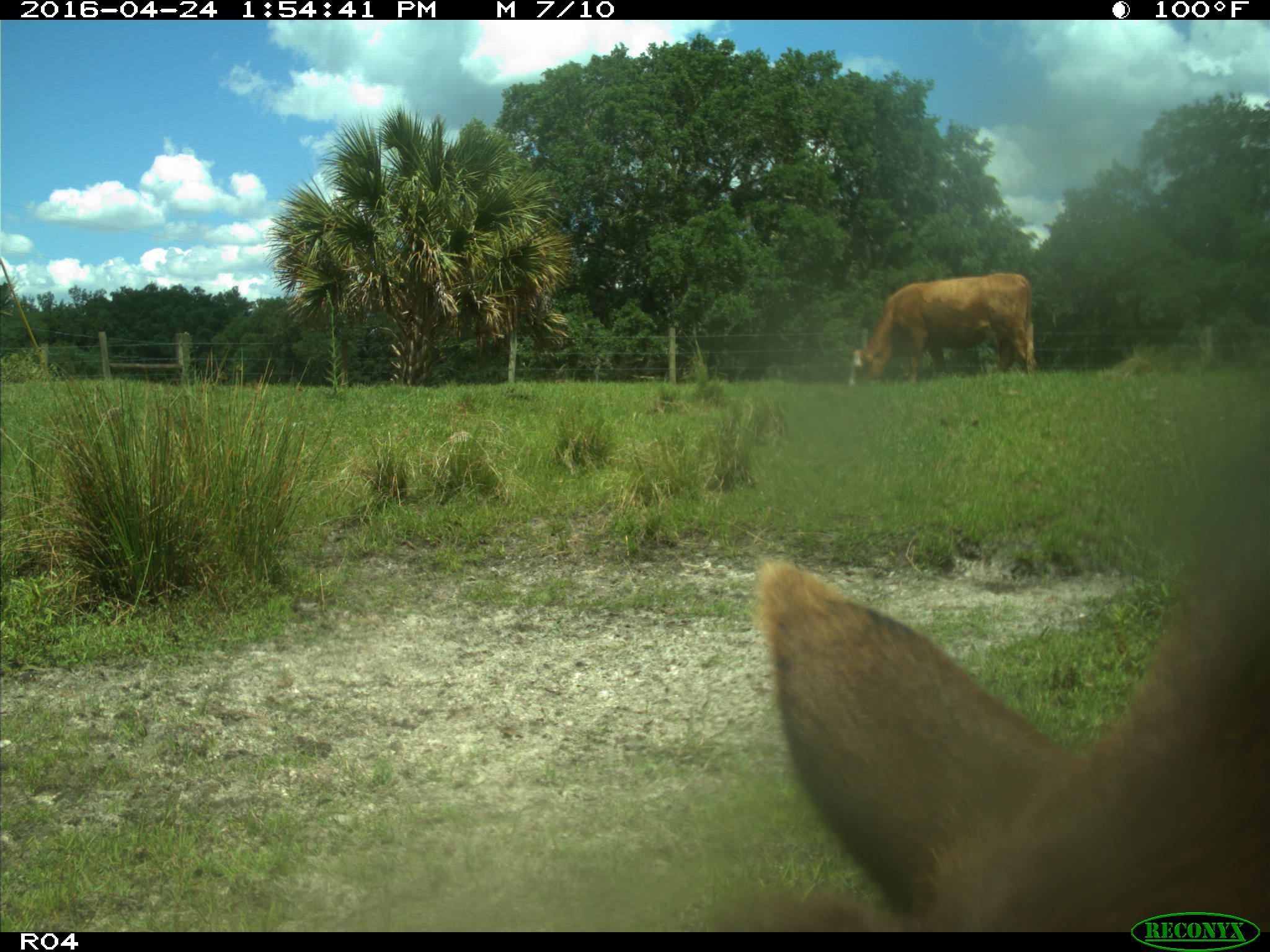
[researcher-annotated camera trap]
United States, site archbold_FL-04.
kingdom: Animalia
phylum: Chordata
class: Mammalia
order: Artiodactyla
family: Bovidae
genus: Bos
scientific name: Bos taurus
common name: domestic cow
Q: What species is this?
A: Bos taurus (domestic cow).